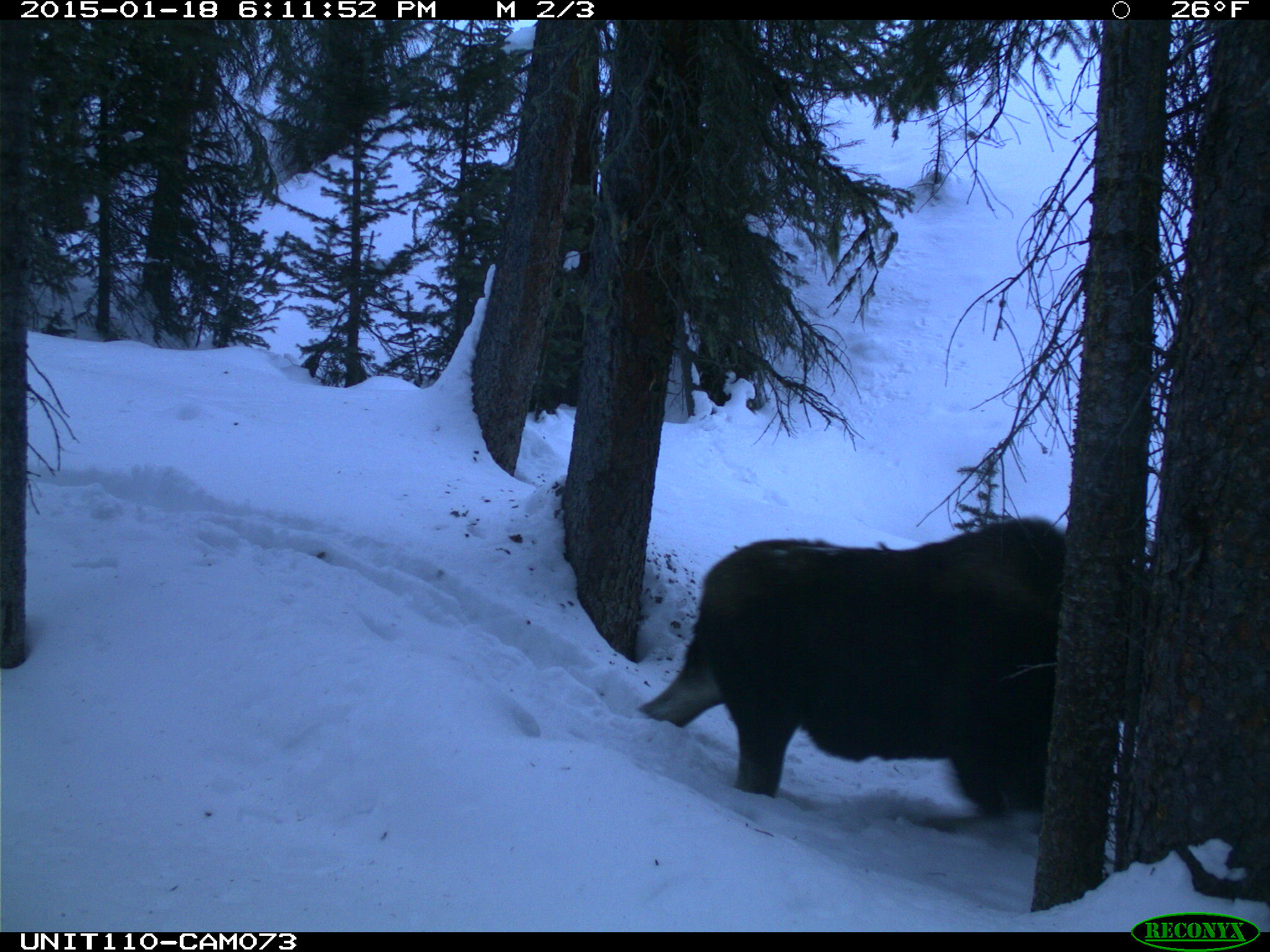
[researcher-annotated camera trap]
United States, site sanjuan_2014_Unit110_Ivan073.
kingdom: Animalia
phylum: Chordata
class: Mammalia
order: Artiodactyla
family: Cervidae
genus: Alces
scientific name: Alces alces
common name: moose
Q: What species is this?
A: Alces alces (moose).